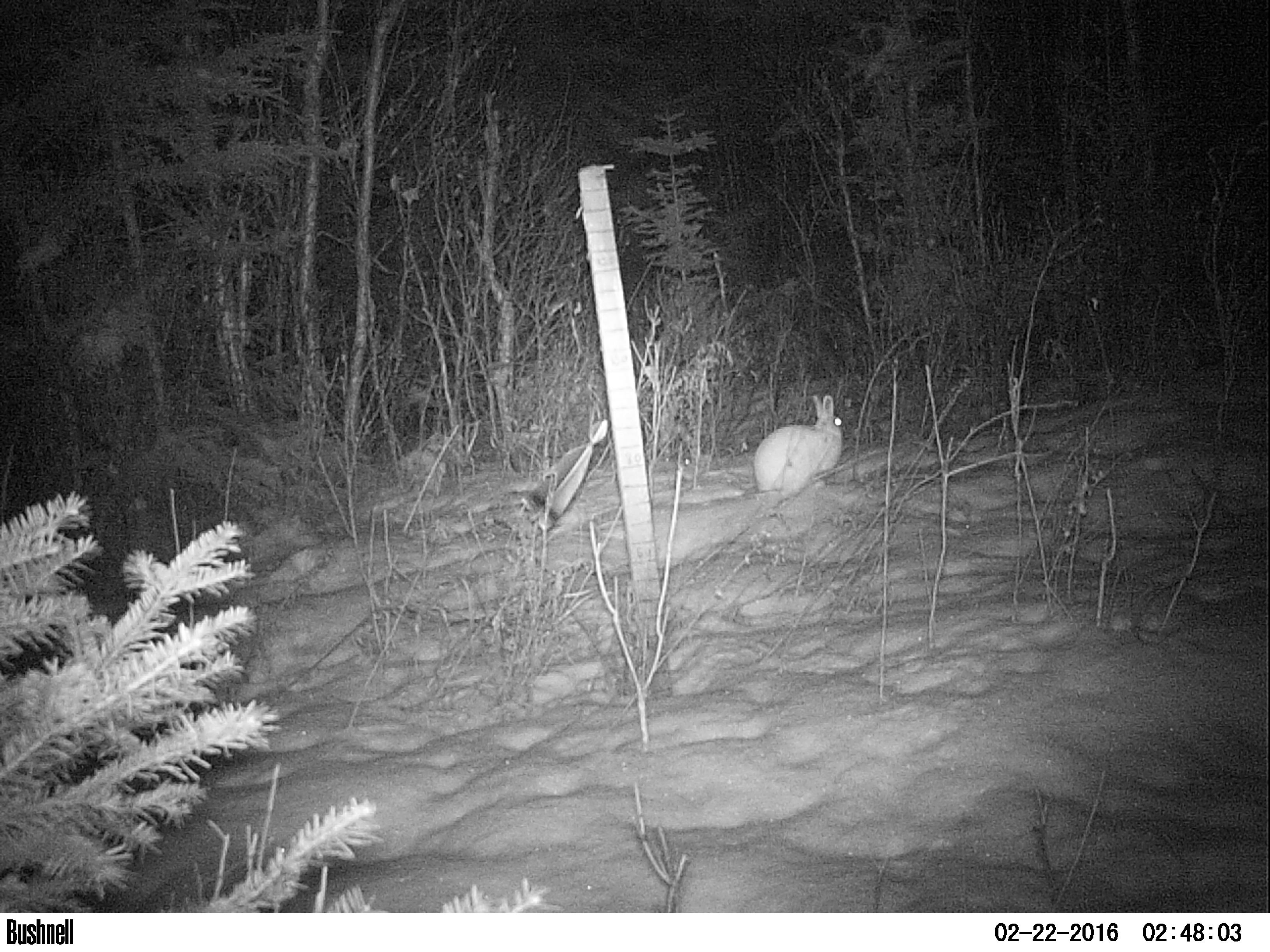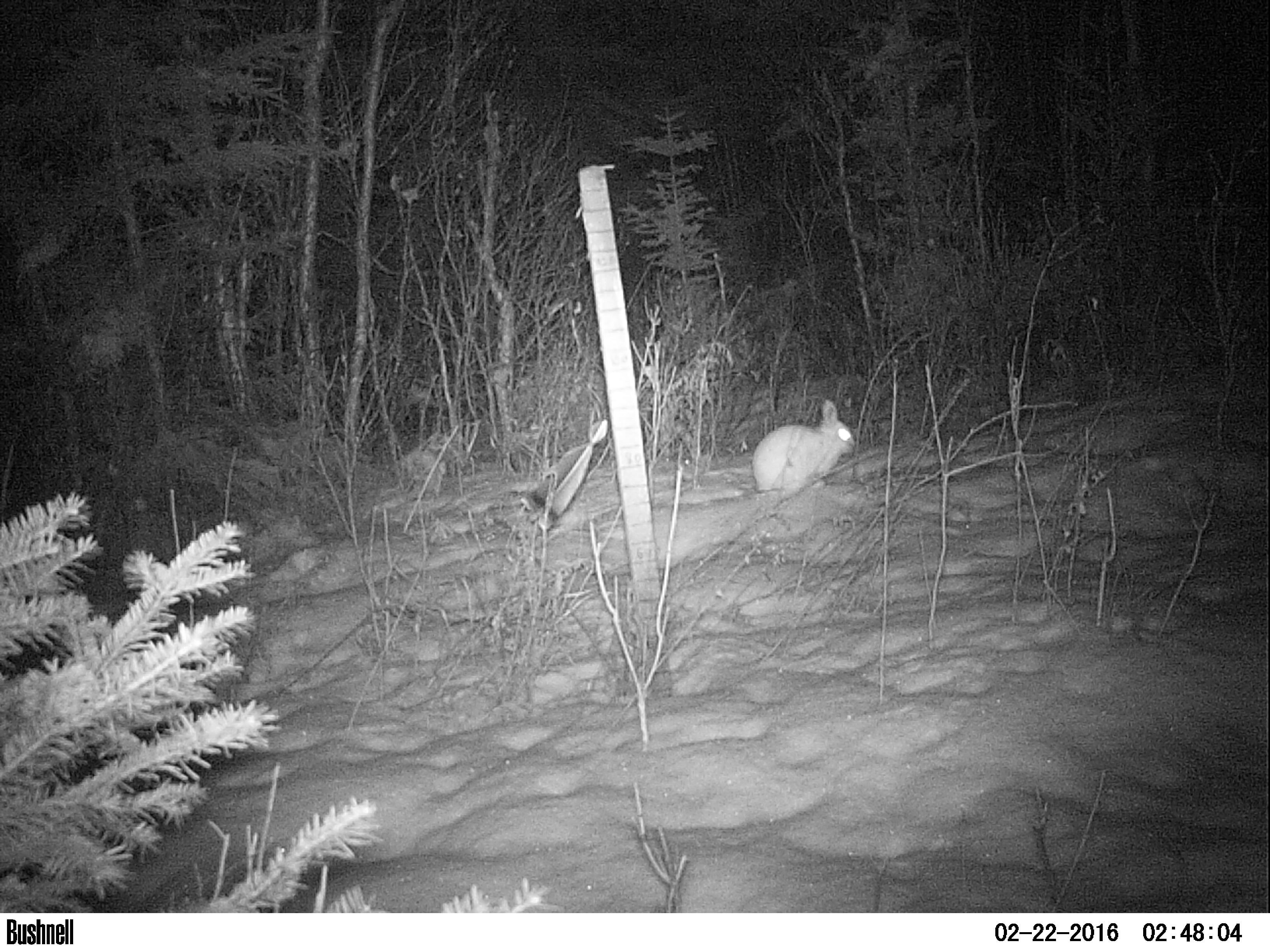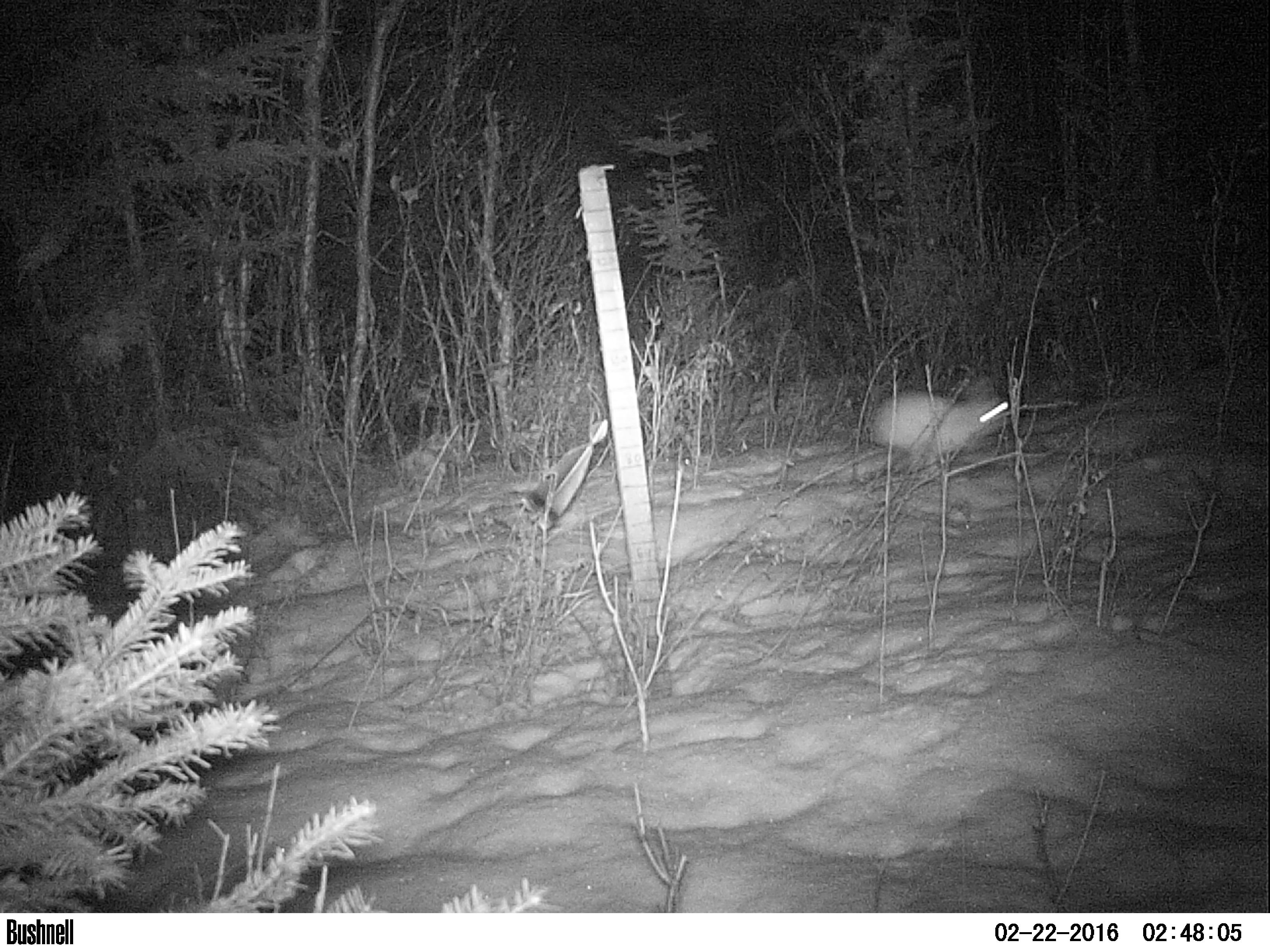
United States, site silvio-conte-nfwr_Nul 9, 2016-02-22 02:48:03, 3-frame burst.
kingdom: Animalia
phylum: Chordata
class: Mammalia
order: Lagomorpha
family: Leporidae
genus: Lepus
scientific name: Lepus americanus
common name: snowshoe hare